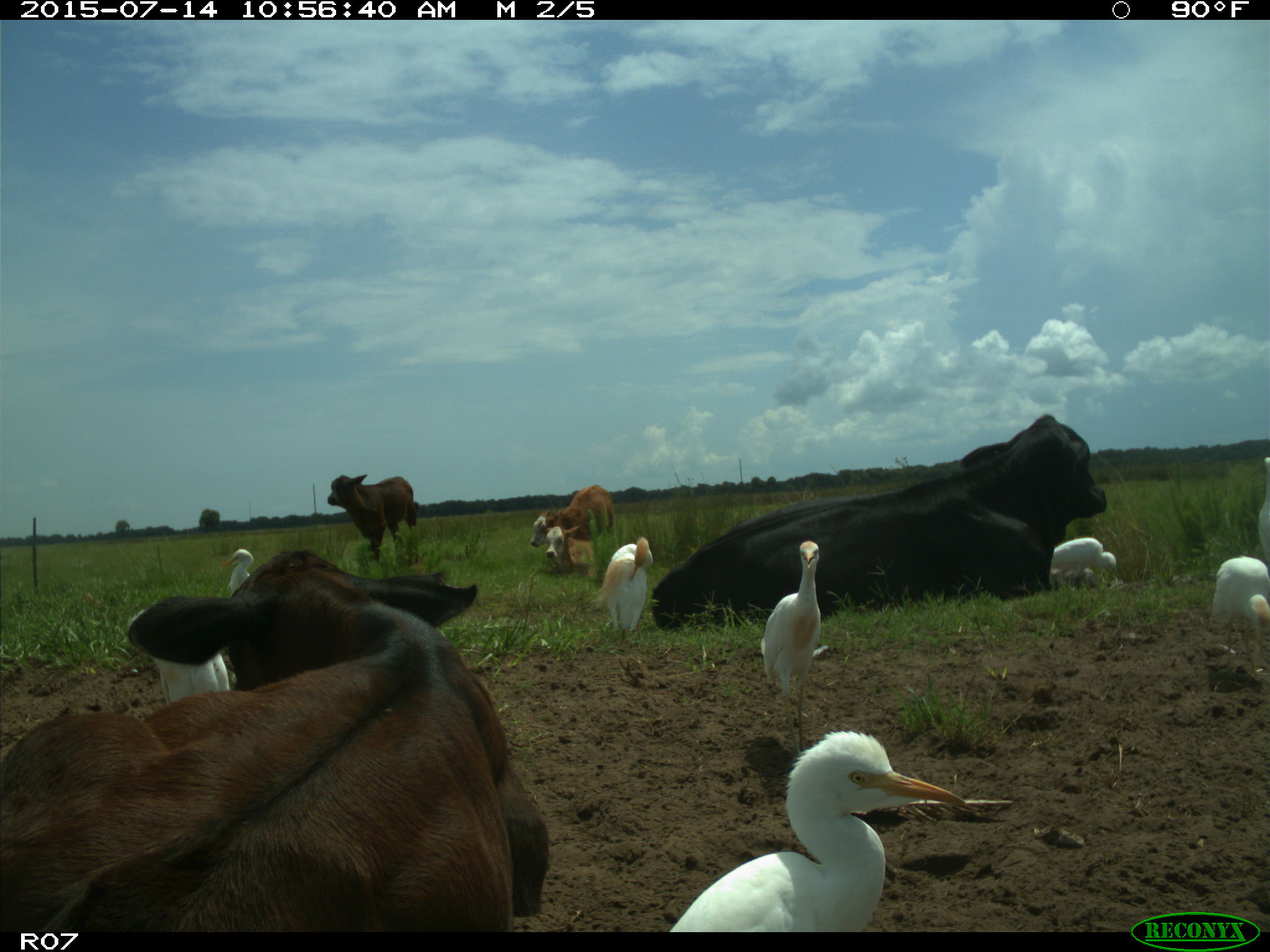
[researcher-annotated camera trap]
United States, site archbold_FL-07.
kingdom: Animalia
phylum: Chordata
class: Mammalia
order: Artiodactyla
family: Bovidae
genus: Bos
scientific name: Bos taurus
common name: domestic cow